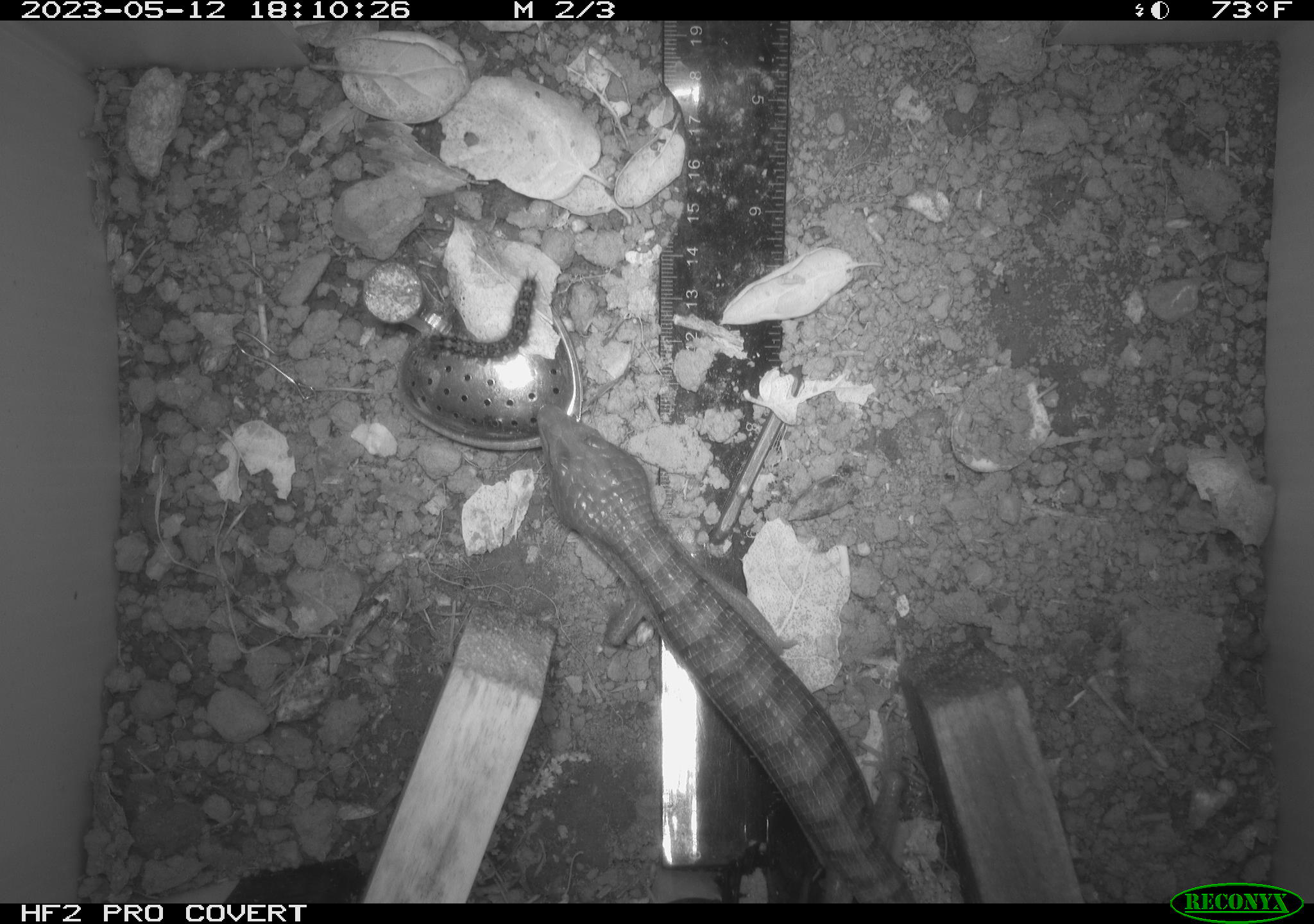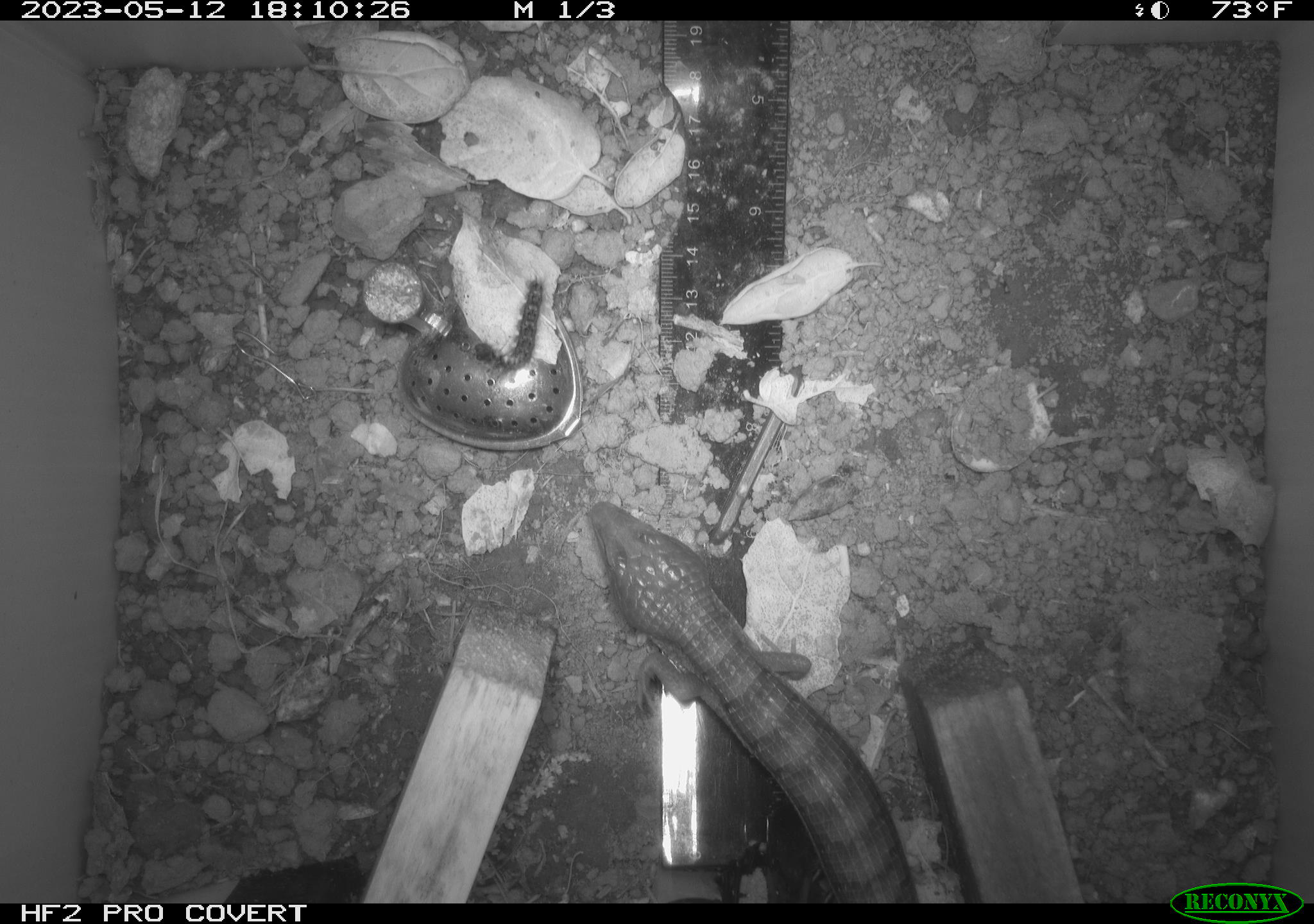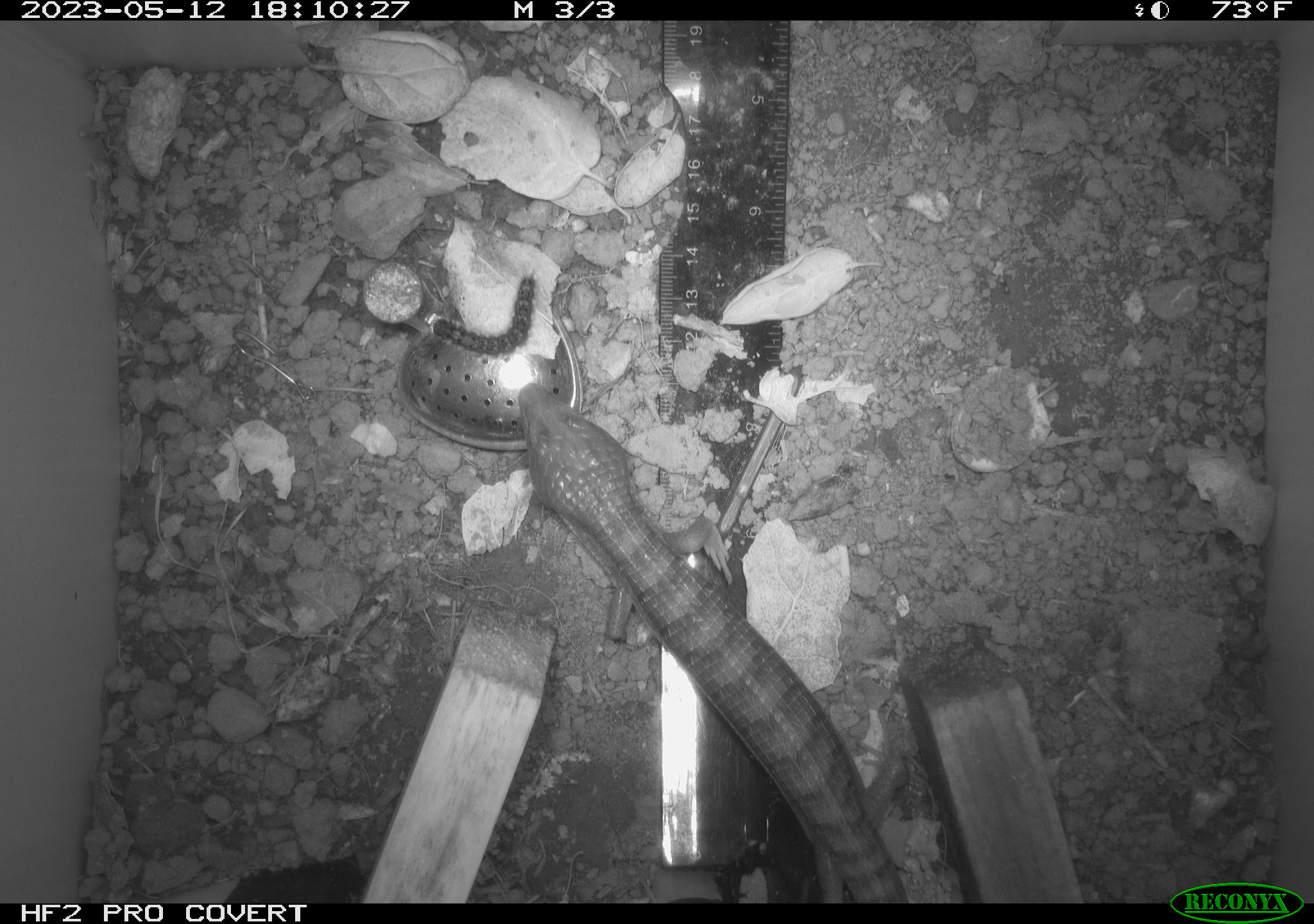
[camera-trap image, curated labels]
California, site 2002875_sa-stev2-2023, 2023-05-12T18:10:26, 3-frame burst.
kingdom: Animalia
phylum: Chordata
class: Reptilia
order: Squamata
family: Anguidae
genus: Elgaria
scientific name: Elgaria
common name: alligator lizards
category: elgaria species